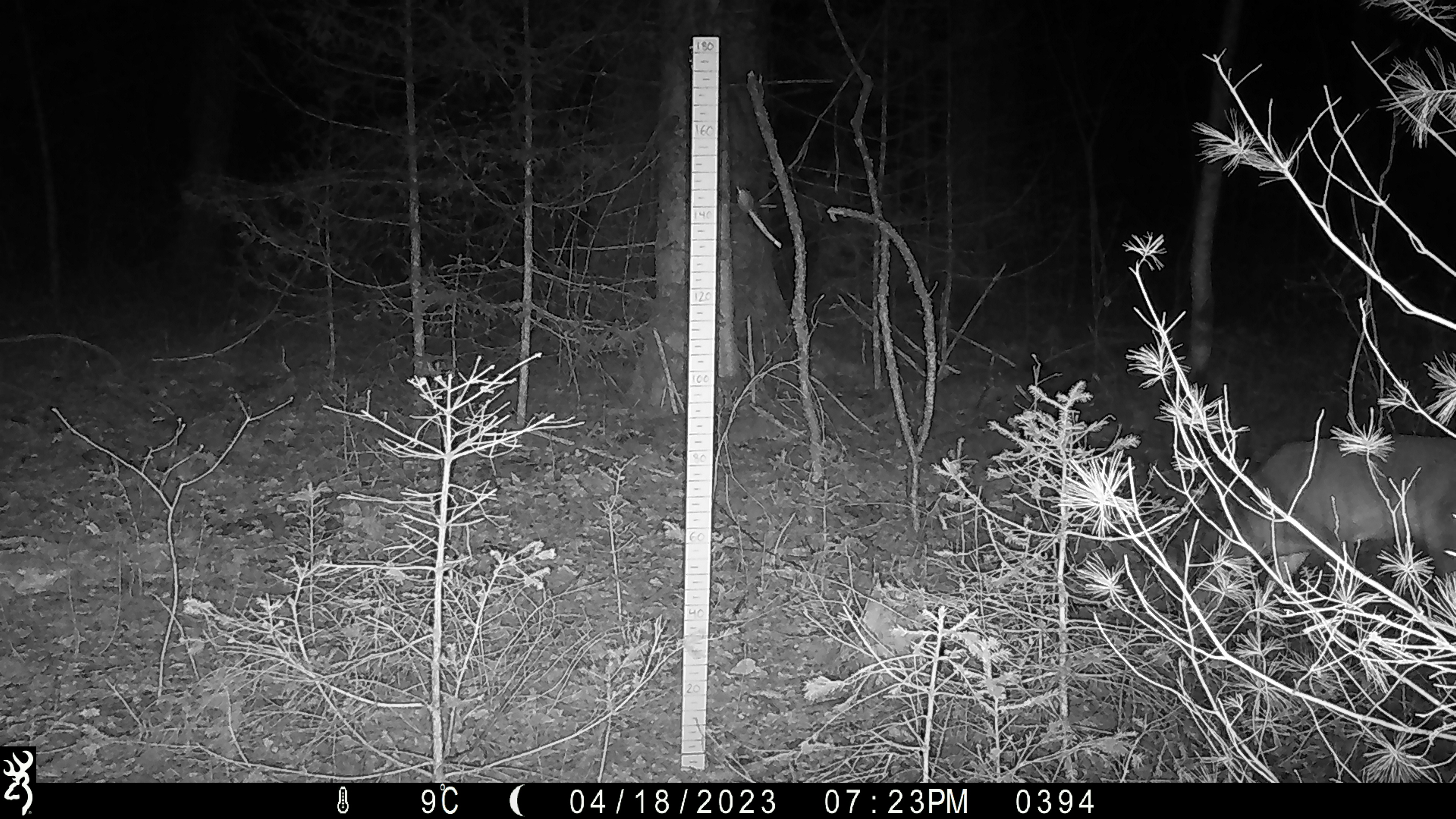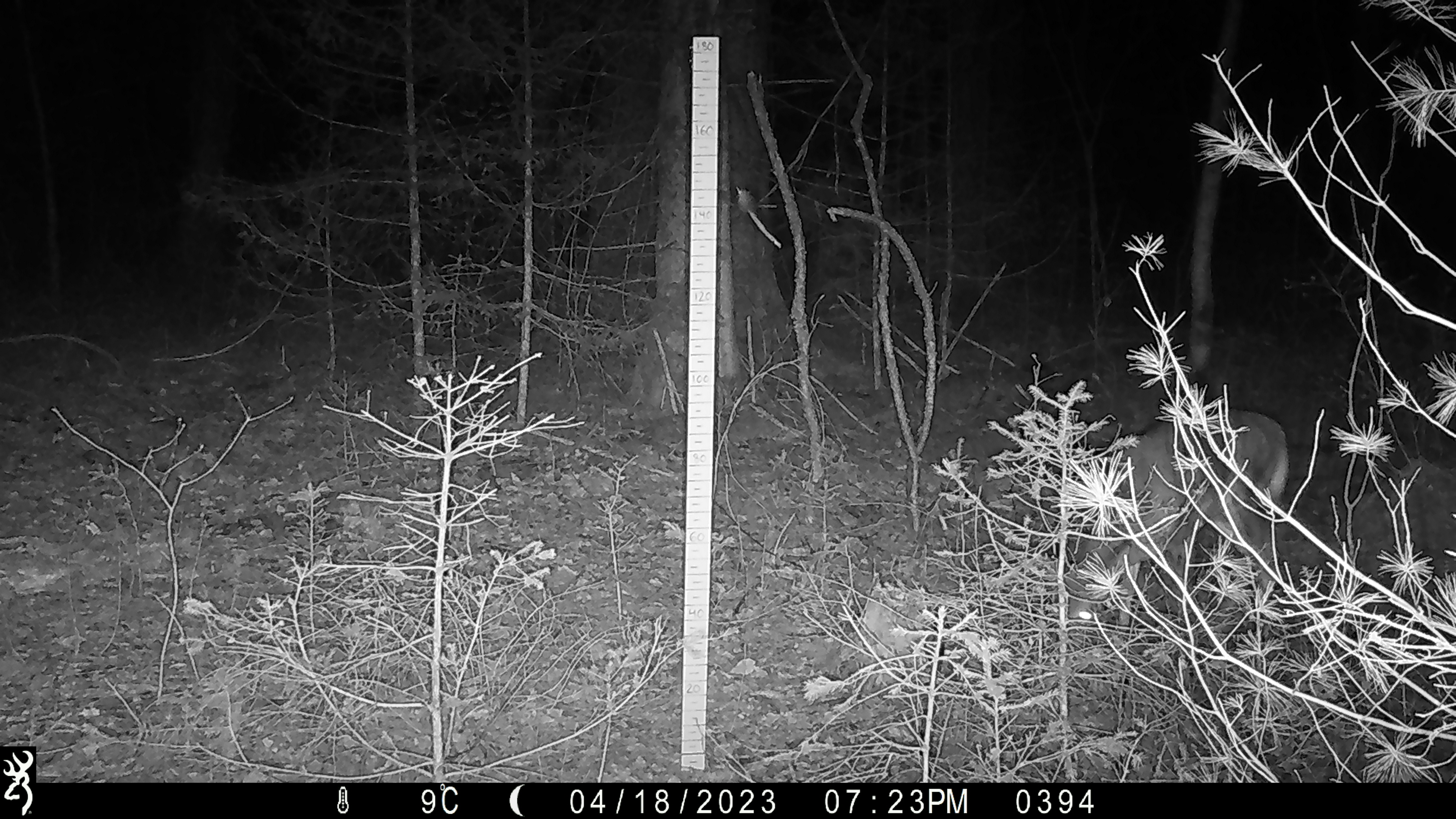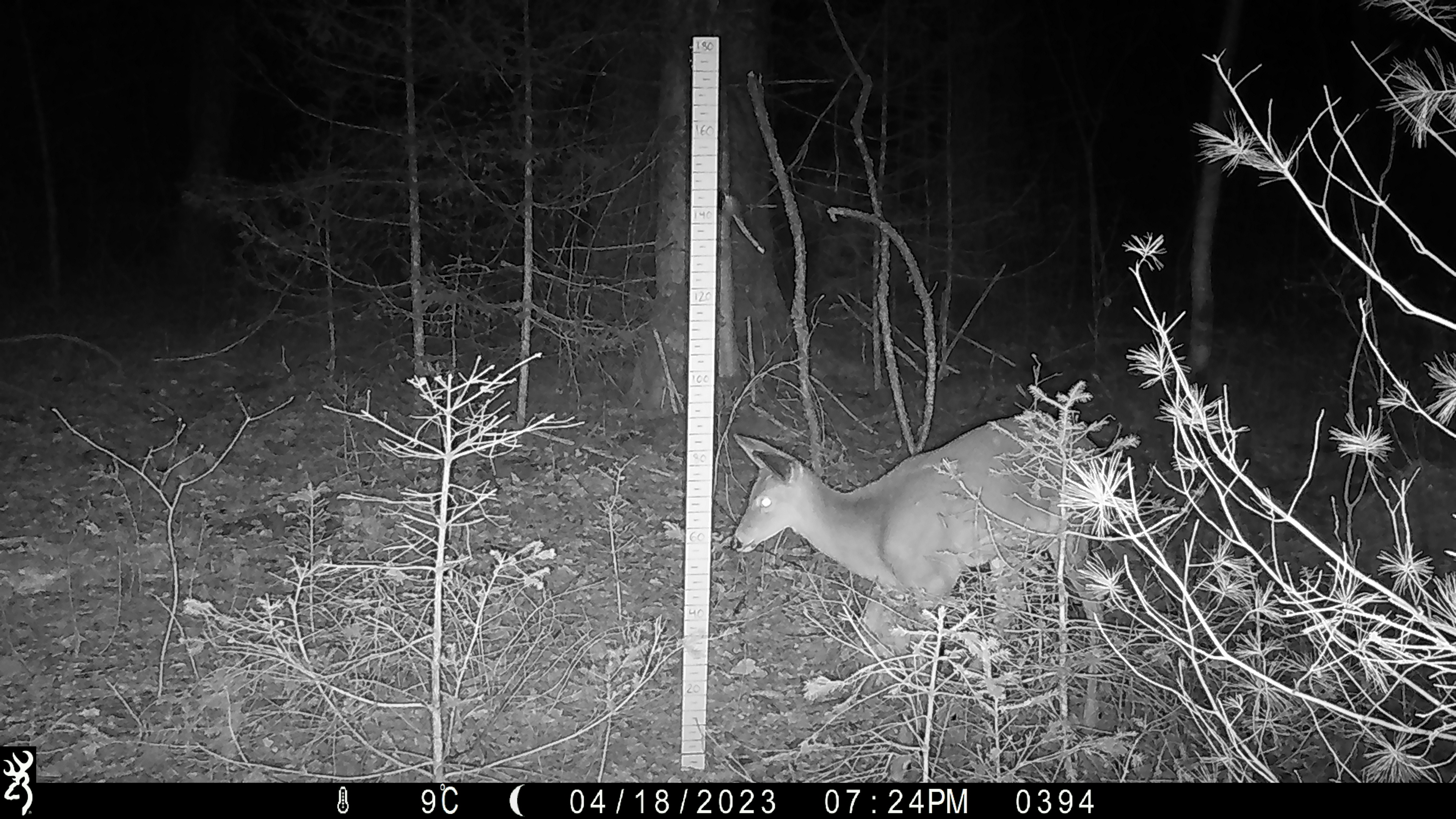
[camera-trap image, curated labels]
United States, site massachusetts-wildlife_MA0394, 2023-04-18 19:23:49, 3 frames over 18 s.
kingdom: Animalia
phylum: Chordata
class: Mammalia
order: Artiodactyla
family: Cervidae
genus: Odocoileus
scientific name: Odocoileus virginianus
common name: white-tailed deer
White-tailed deer (Odocoileus virginianus).